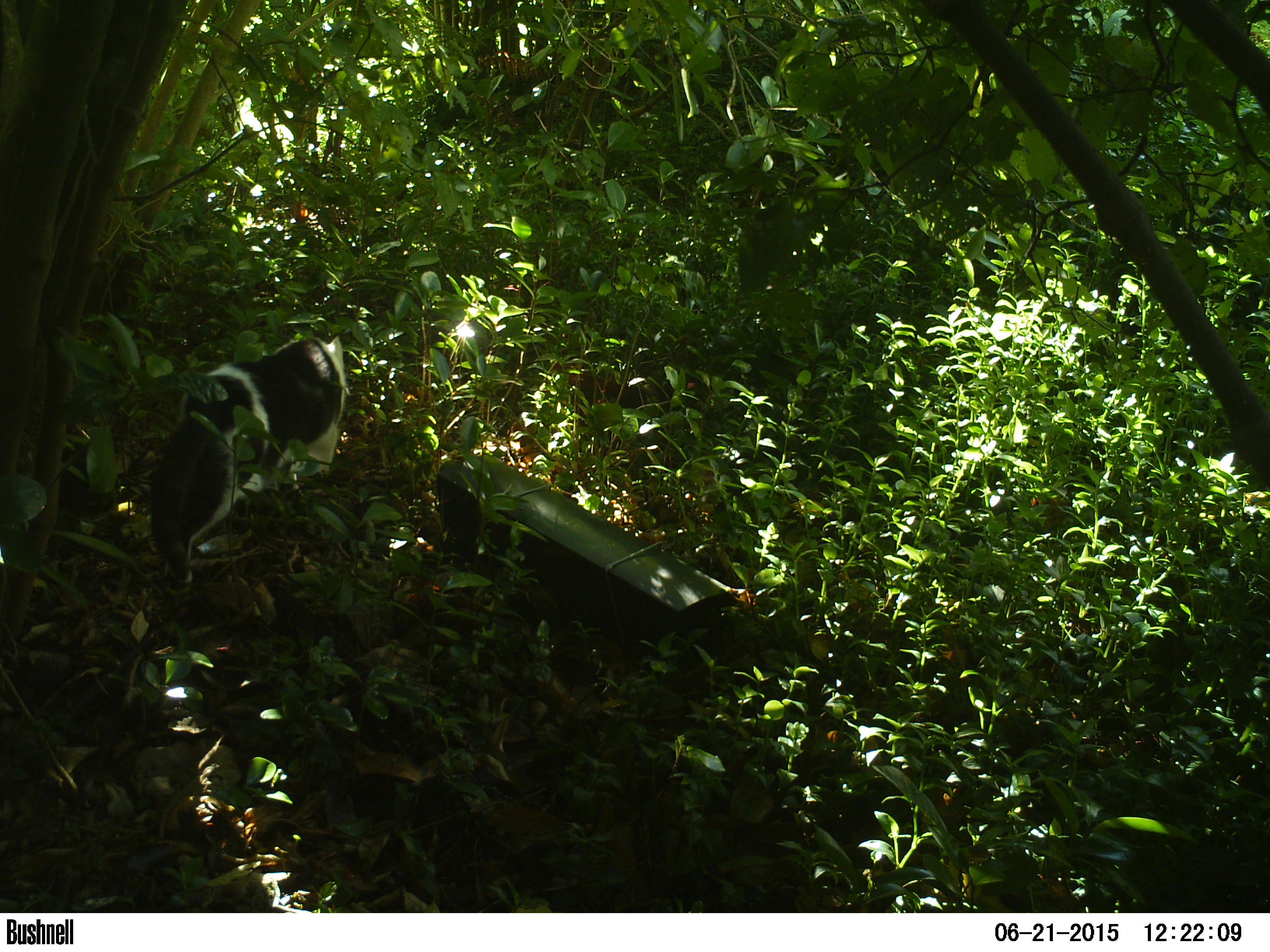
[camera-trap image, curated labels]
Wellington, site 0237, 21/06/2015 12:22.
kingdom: Animalia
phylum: Chordata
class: Mammalia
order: Carnivora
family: Felidae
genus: Felis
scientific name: Felis catus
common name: cat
Cat (Felis catus).